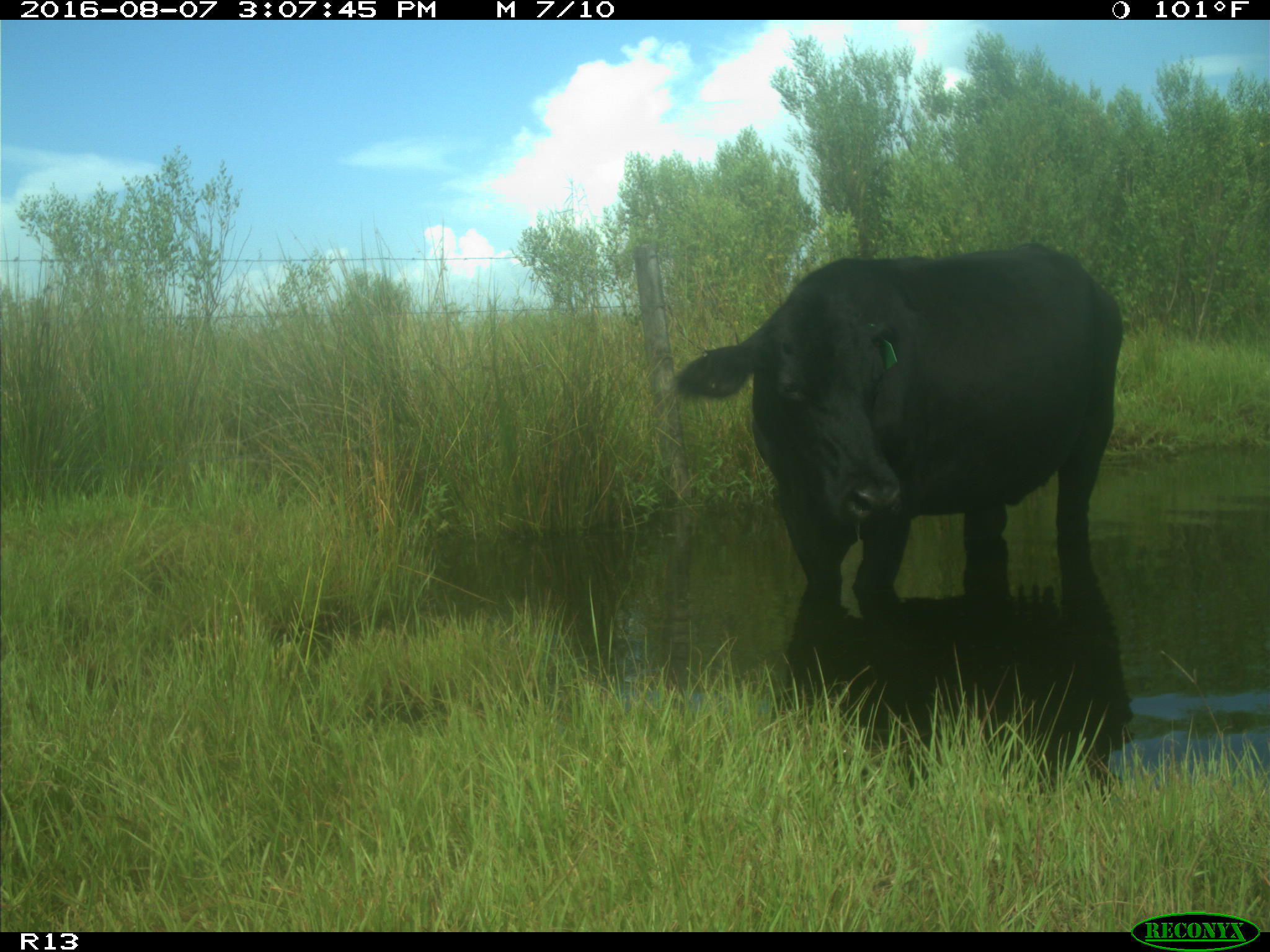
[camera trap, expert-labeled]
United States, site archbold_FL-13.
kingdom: Animalia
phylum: Chordata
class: Mammalia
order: Artiodactyla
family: Bovidae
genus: Bos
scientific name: Bos taurus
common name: domestic cow